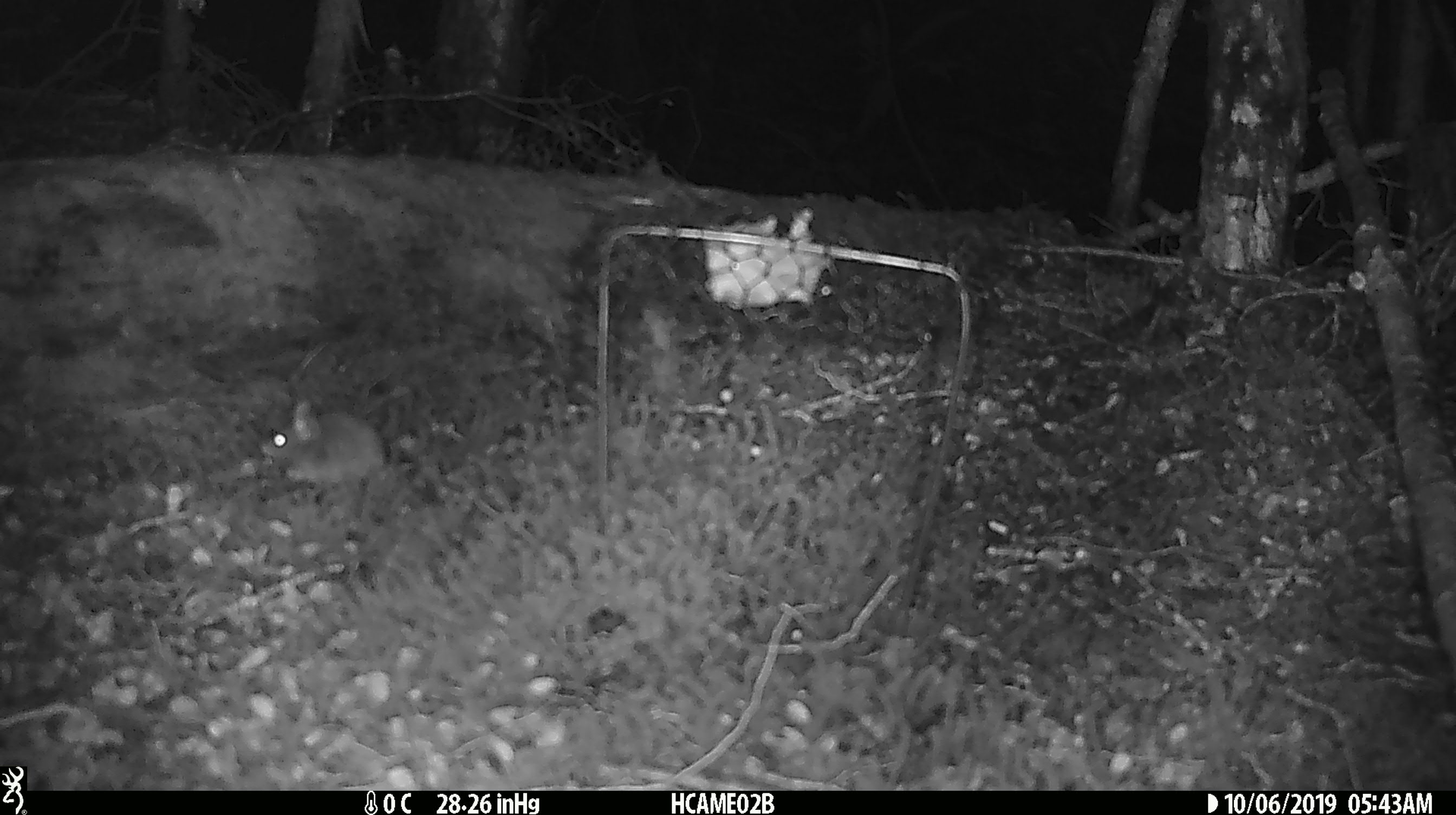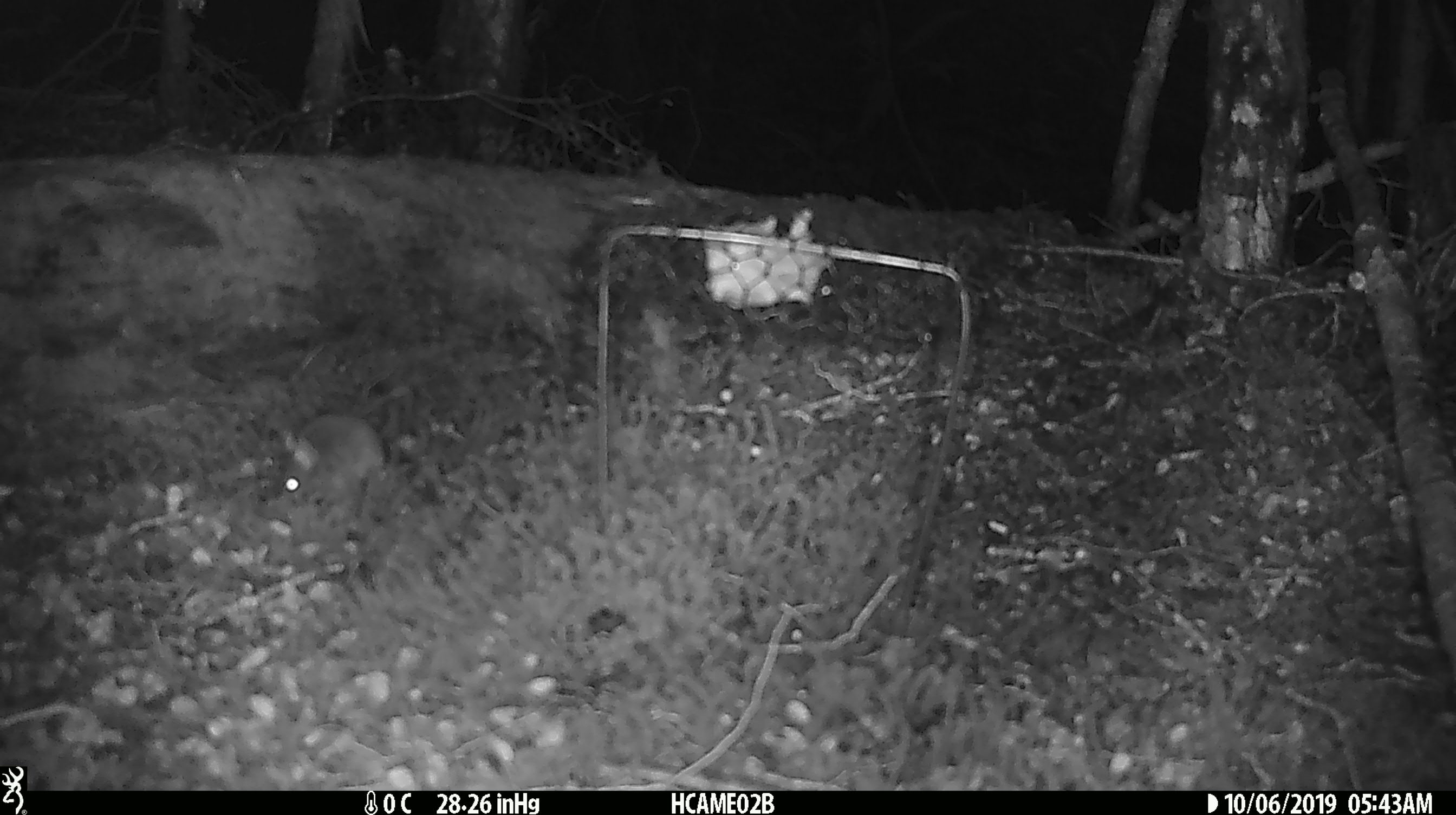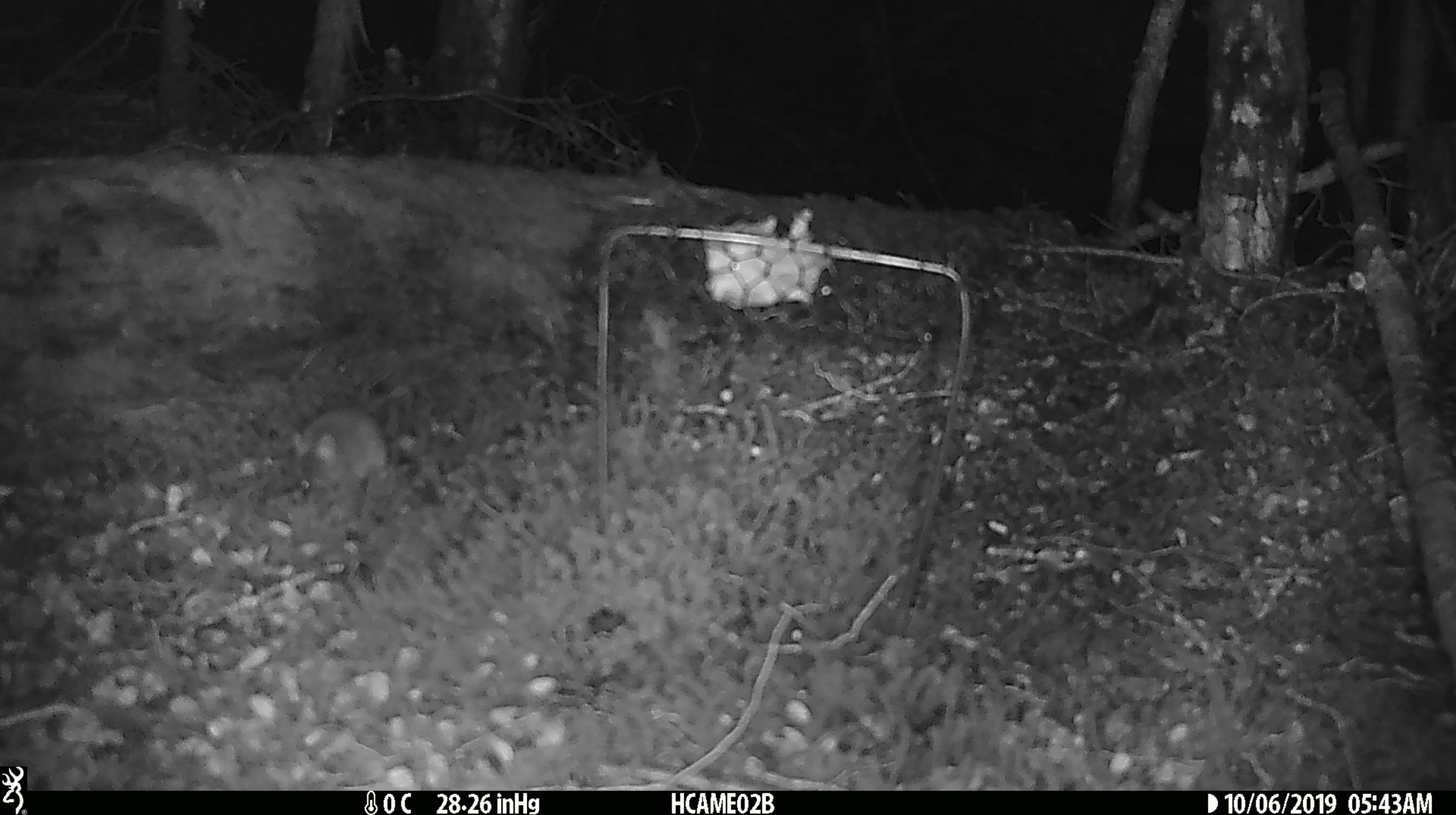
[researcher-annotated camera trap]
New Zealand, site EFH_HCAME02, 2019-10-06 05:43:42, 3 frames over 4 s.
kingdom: Animalia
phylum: Chordata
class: Mammalia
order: Rodentia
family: Muridae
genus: Mus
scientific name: Mus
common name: mouse